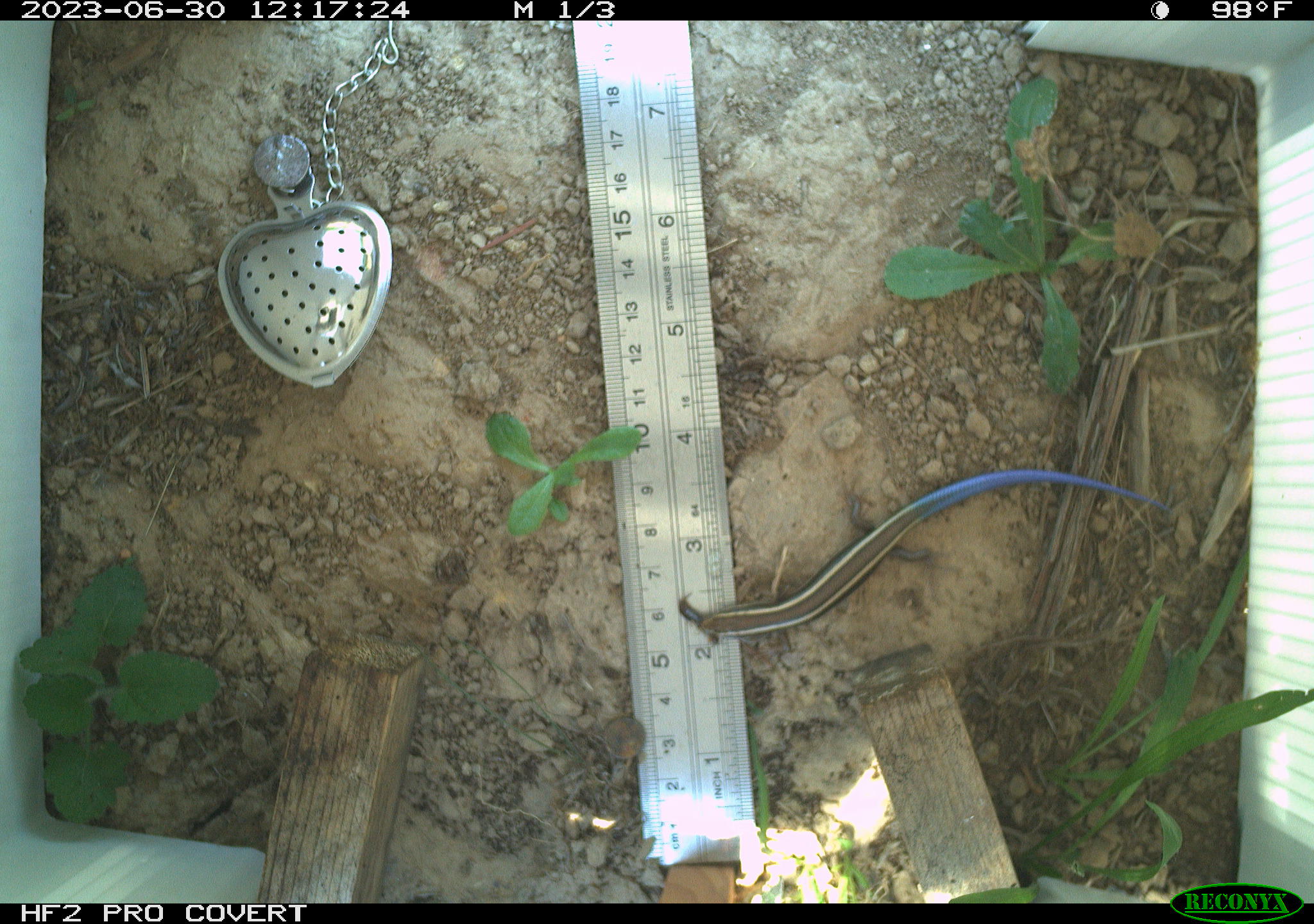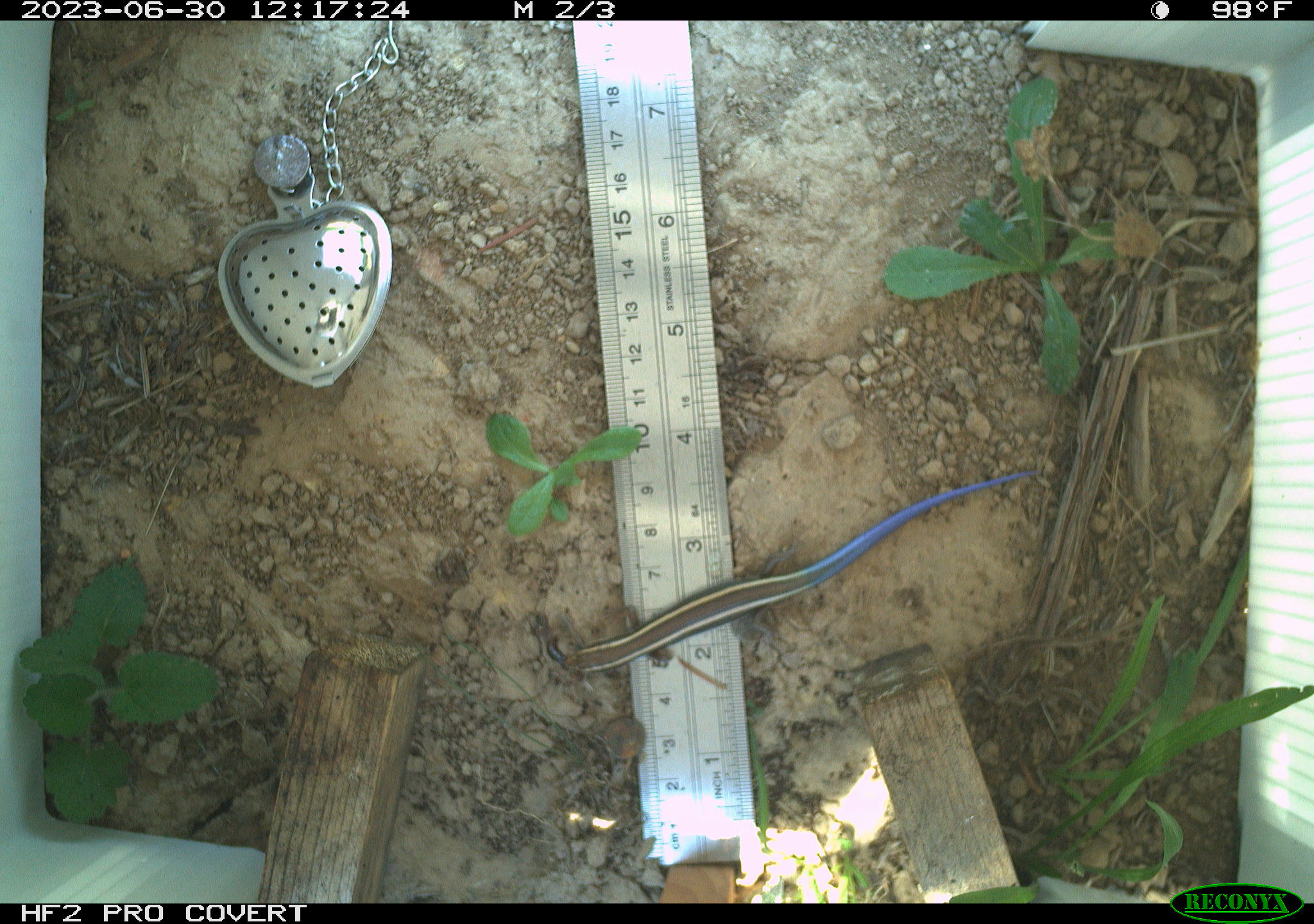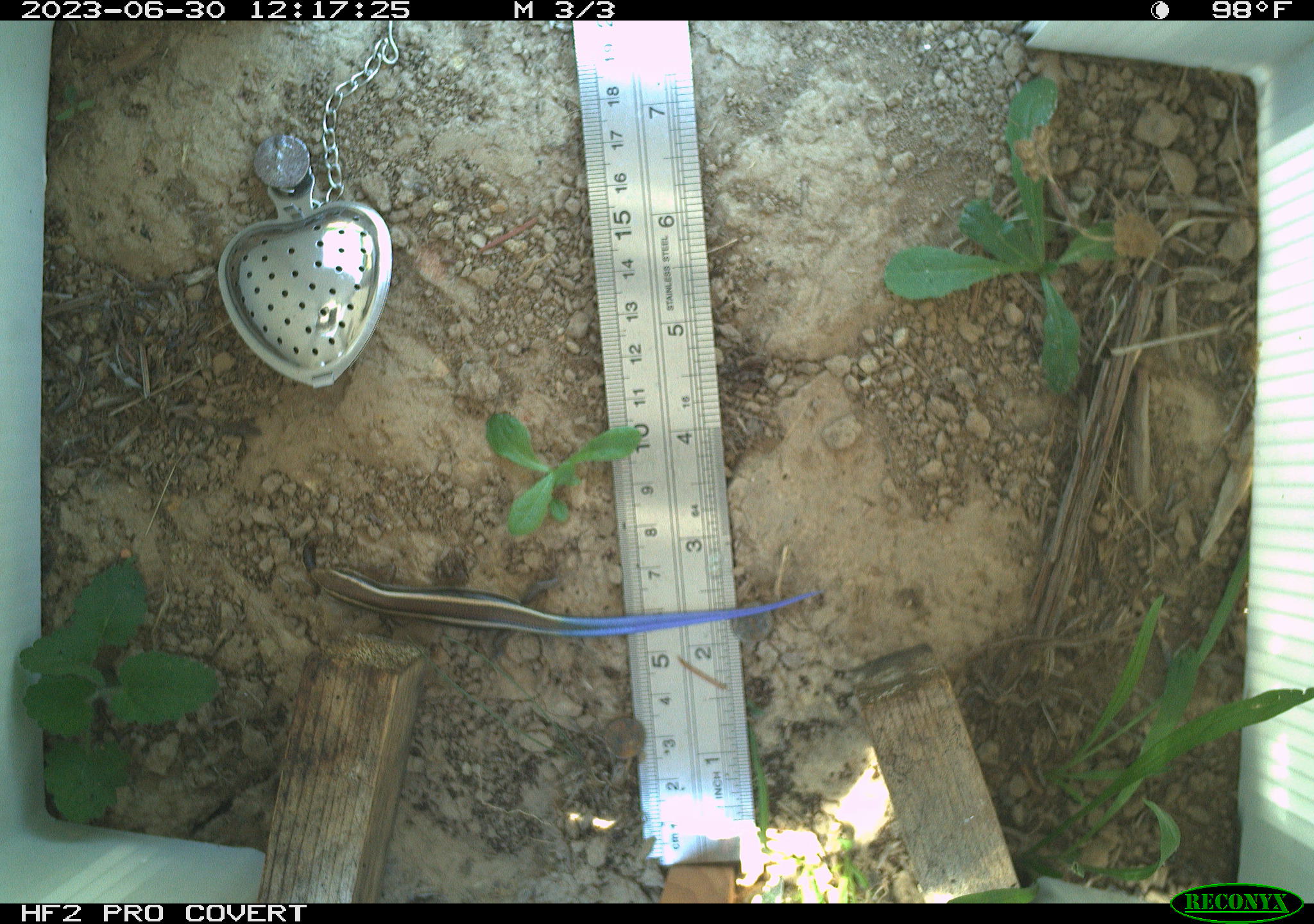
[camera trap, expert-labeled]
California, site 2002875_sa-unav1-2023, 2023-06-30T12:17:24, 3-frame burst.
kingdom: Animalia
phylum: Chordata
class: Reptilia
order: Squamata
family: Scincidae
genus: Plestiodon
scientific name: Plestiodon skiltonianus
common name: western skink